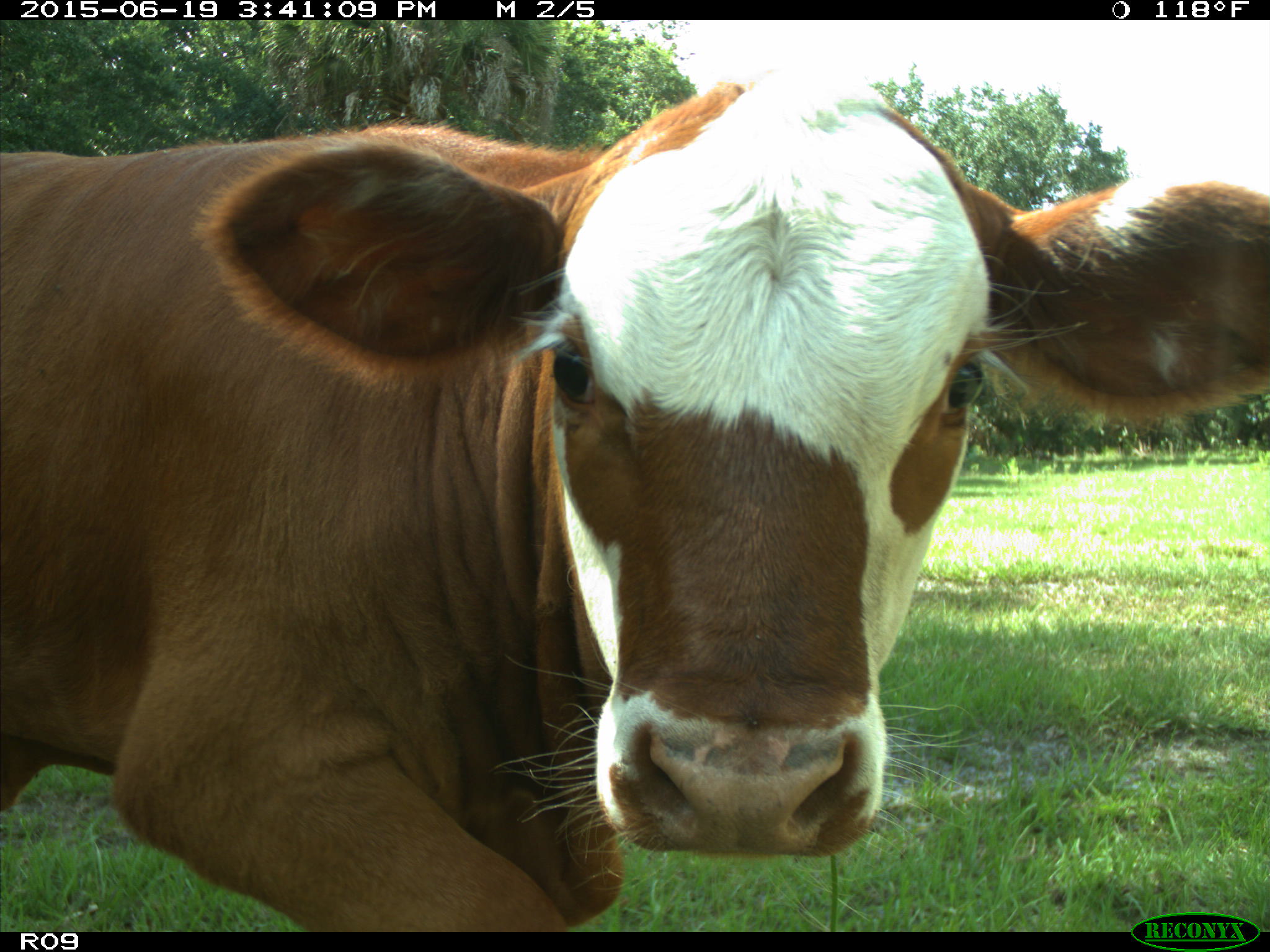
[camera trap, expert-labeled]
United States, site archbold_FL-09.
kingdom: Animalia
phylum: Chordata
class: Mammalia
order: Artiodactyla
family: Bovidae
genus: Bos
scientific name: Bos taurus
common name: domestic cow